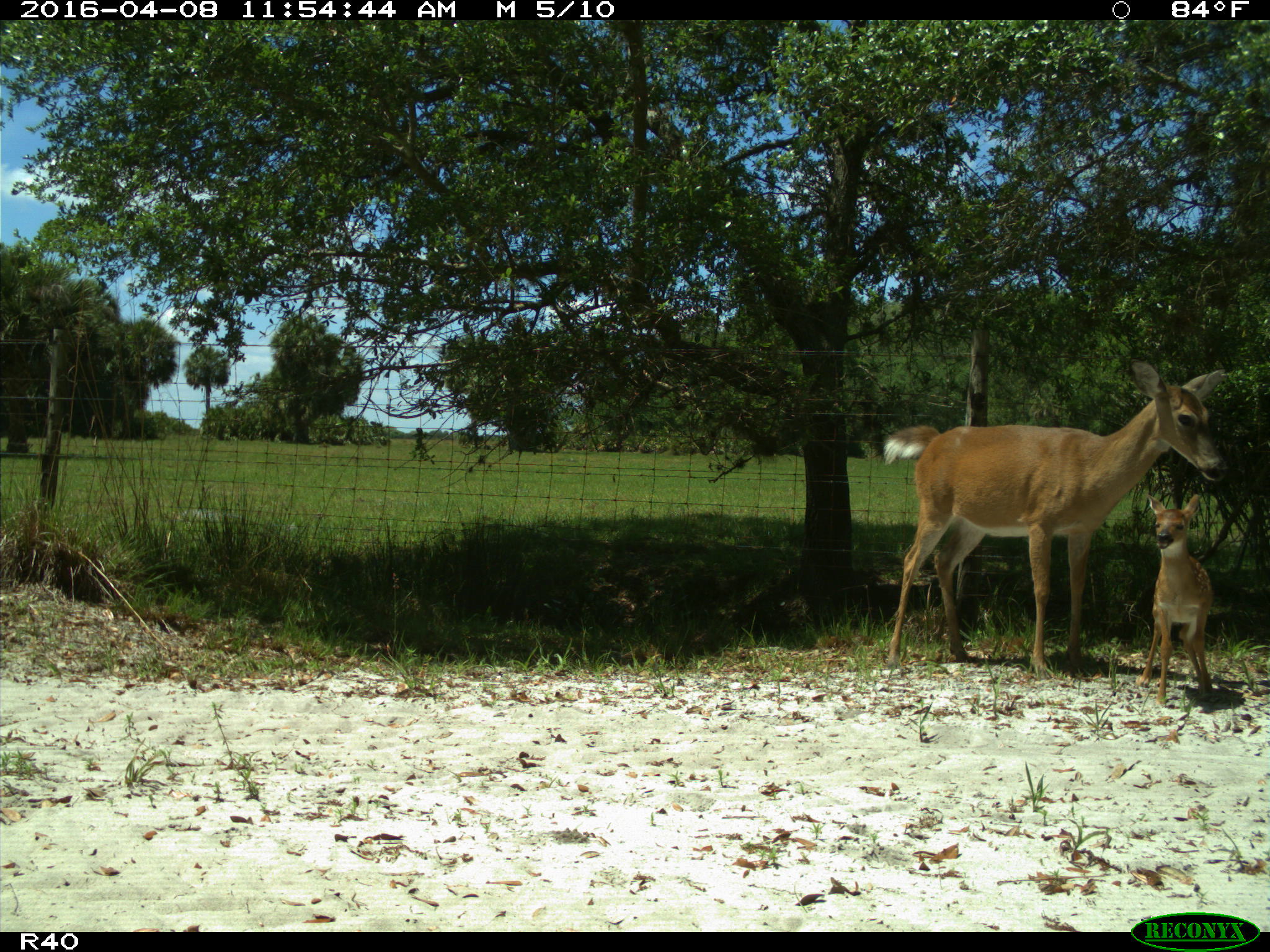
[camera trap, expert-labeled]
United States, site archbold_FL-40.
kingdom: Animalia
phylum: Chordata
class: Mammalia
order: Artiodactyla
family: Cervidae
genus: Odocoileus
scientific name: Odocoileus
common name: deer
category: unidentified deer